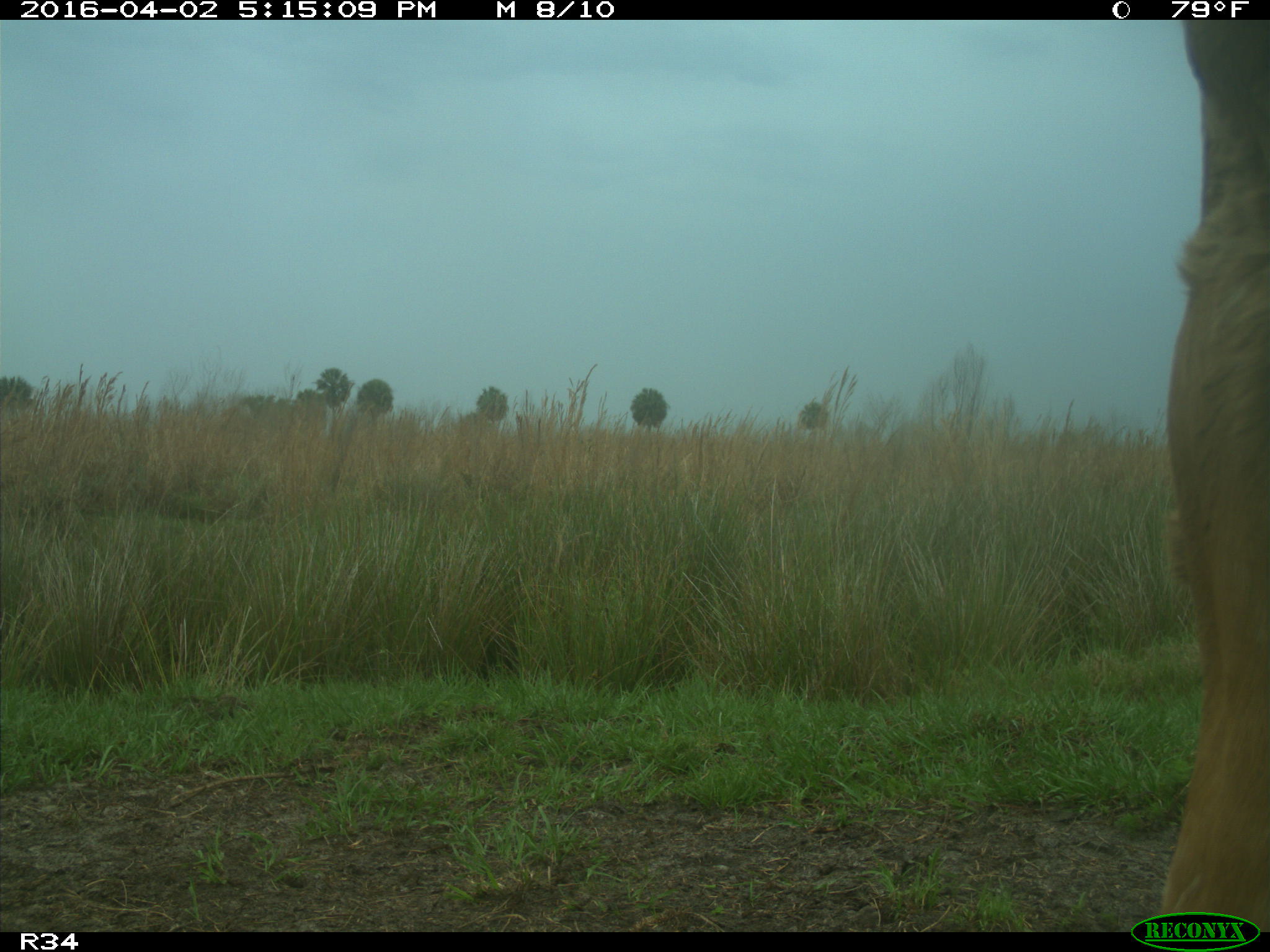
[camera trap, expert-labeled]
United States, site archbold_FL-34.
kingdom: Animalia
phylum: Chordata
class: Mammalia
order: Artiodactyla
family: Bovidae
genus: Bos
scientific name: Bos taurus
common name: domestic cow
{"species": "Bos taurus (domestic cow)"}